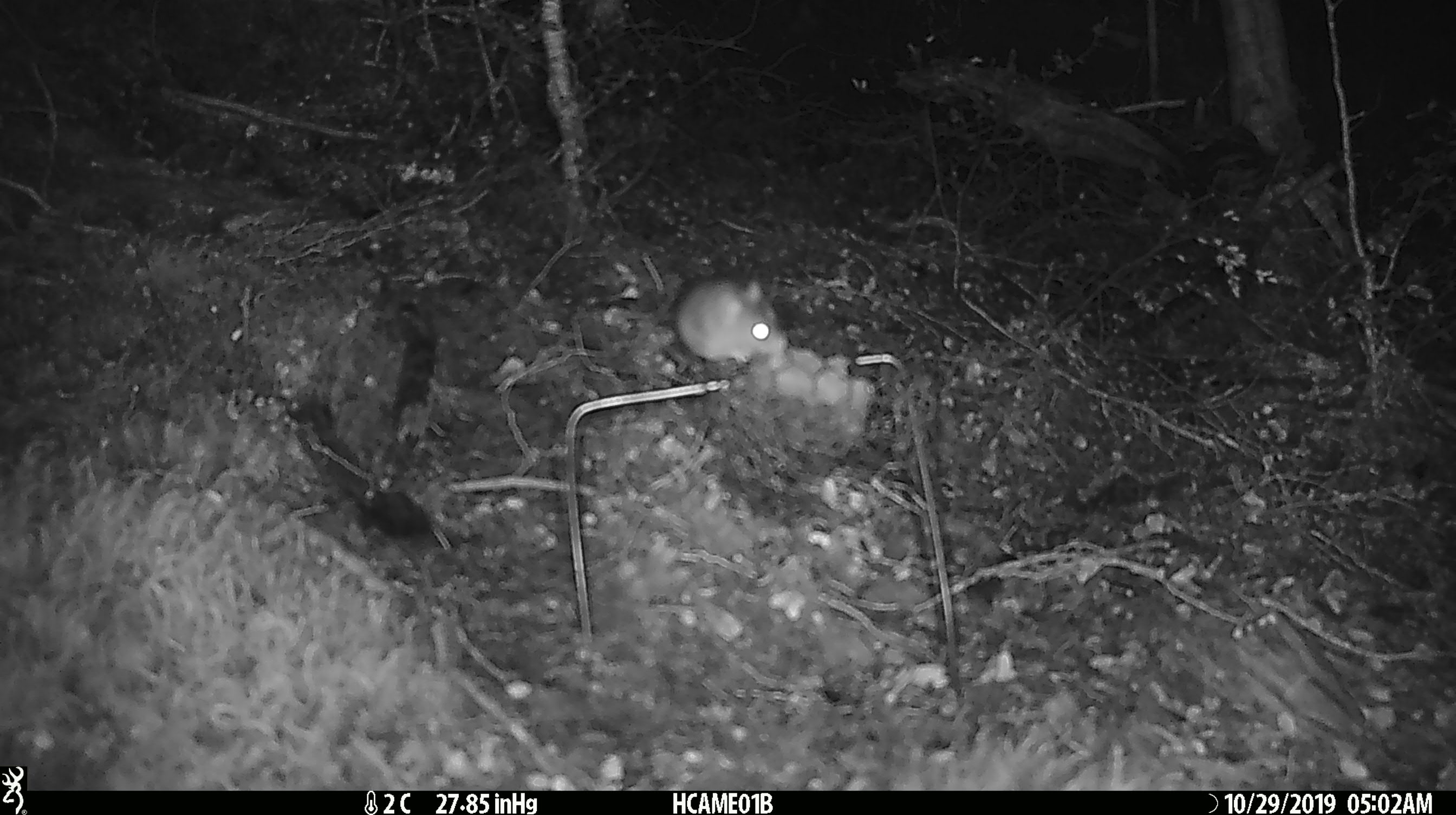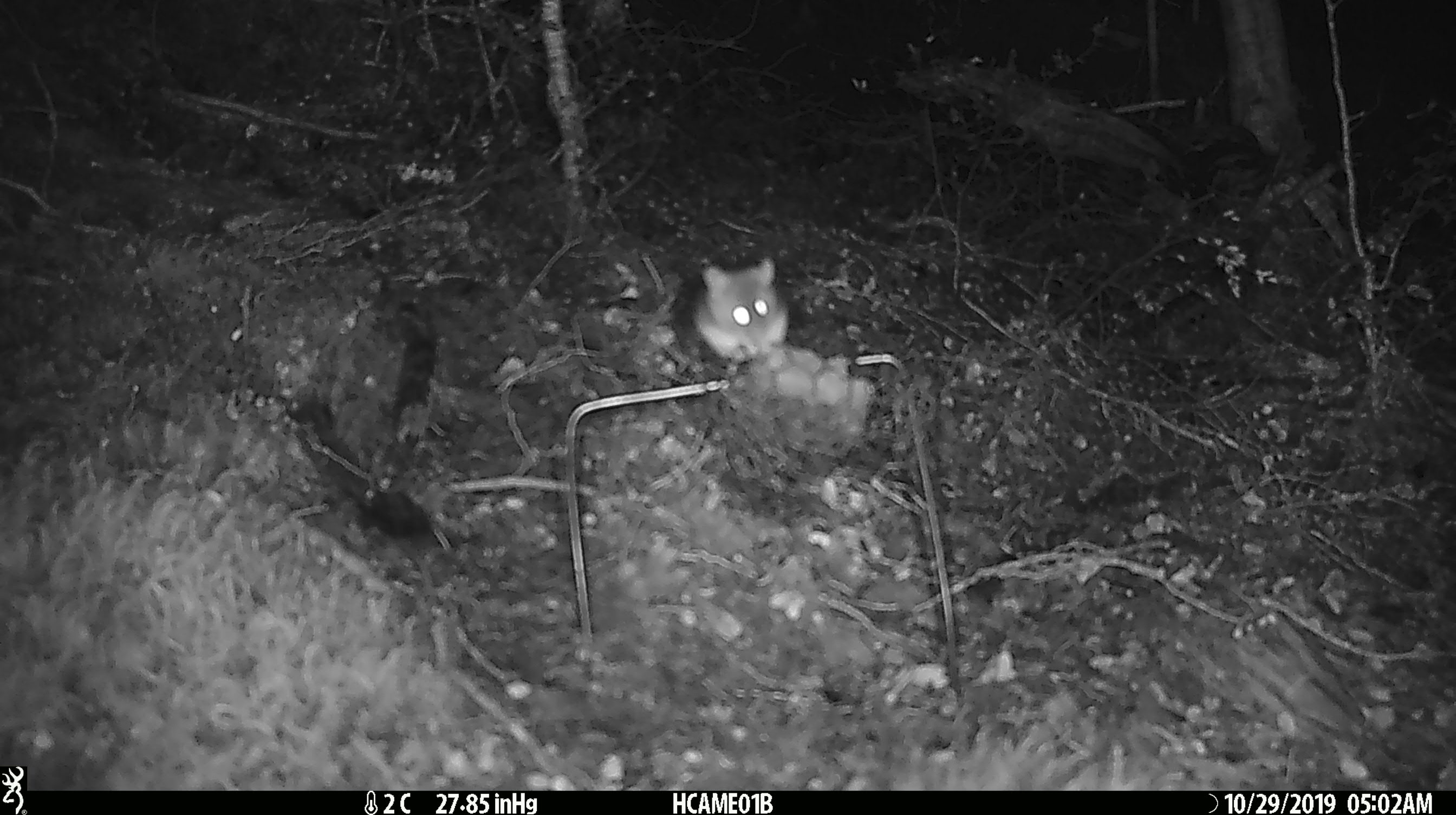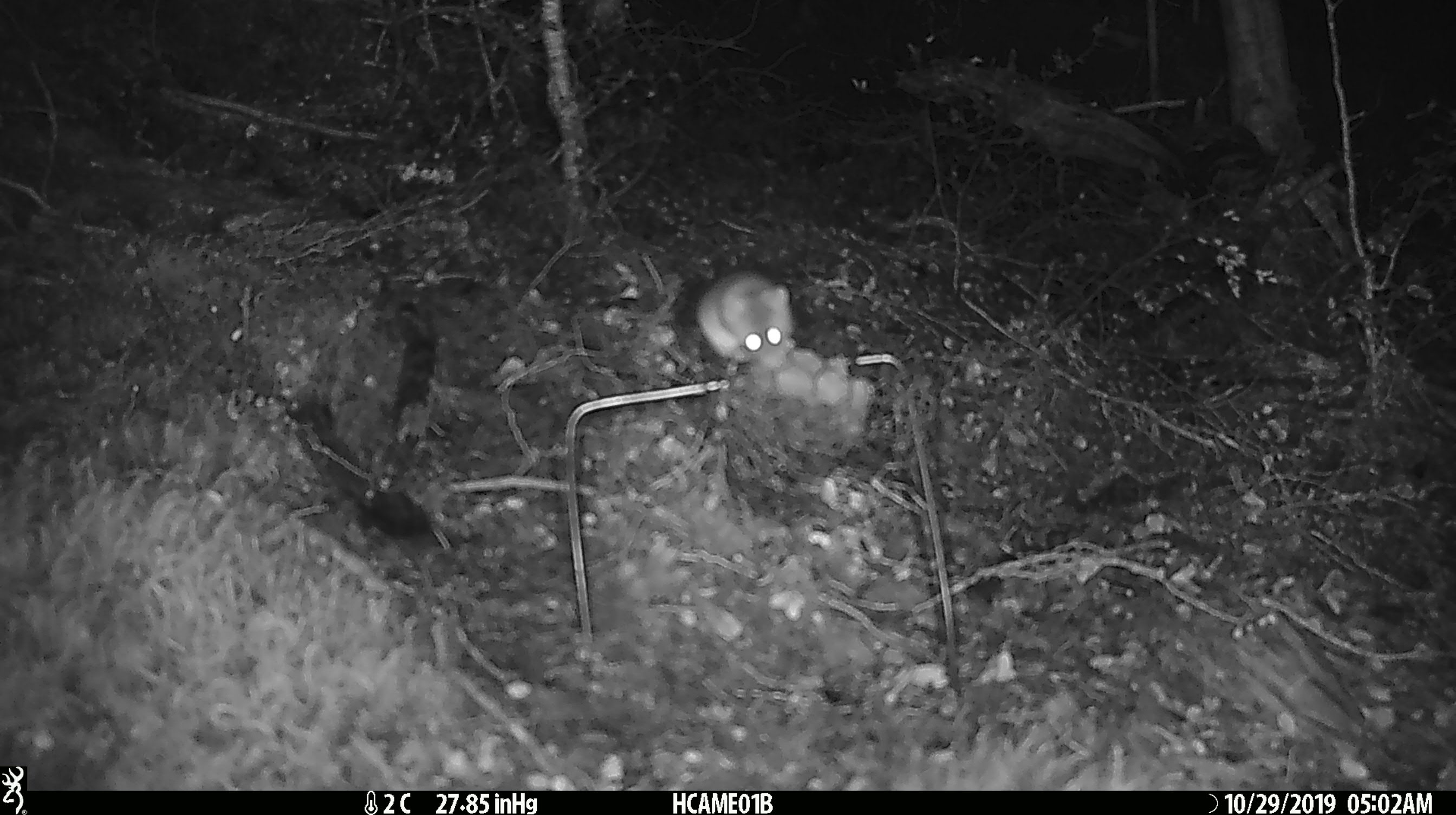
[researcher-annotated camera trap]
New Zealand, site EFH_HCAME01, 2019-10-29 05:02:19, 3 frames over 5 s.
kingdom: Animalia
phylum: Chordata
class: Mammalia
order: Rodentia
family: Muridae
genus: Mus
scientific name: Mus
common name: mouse